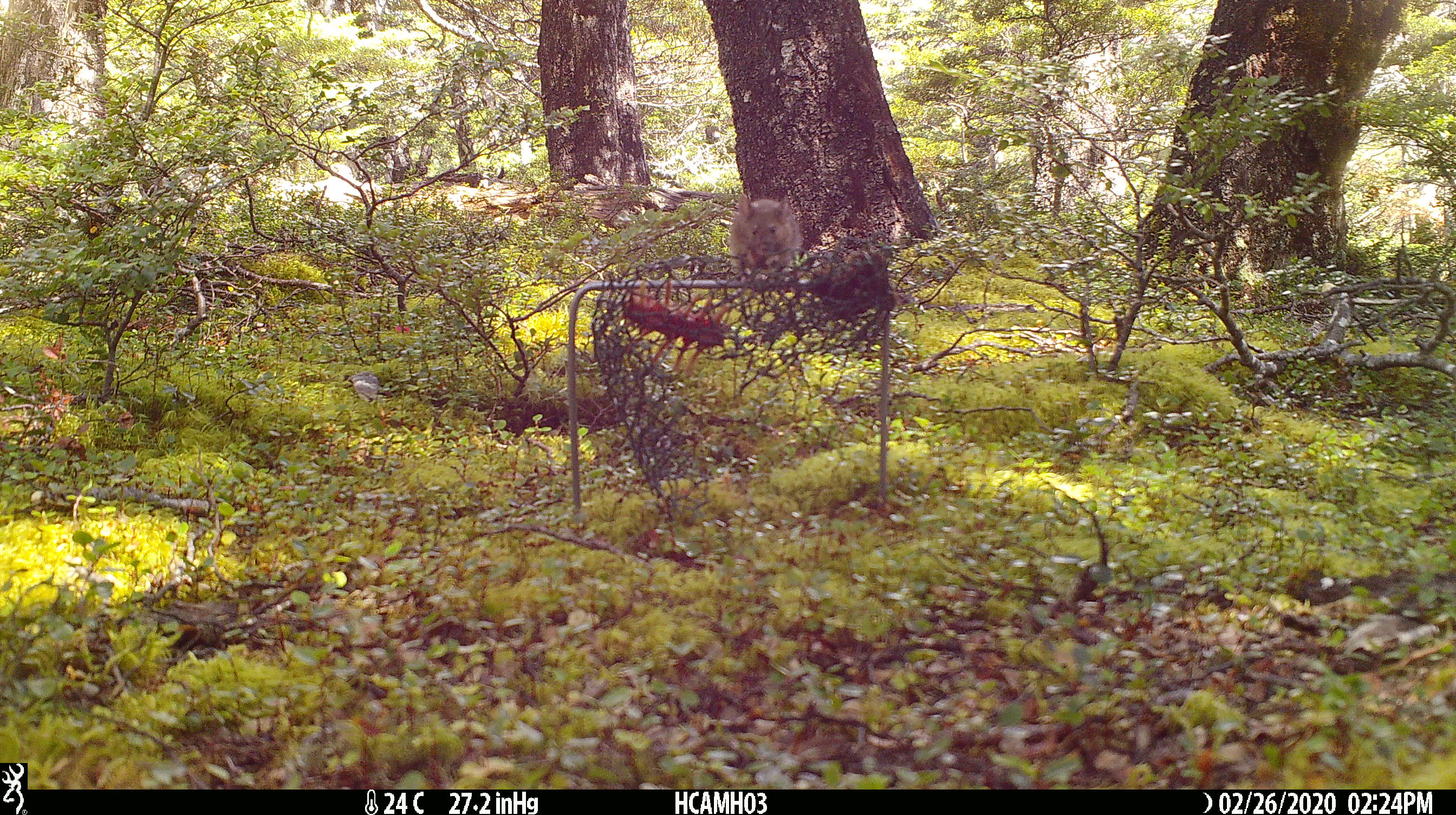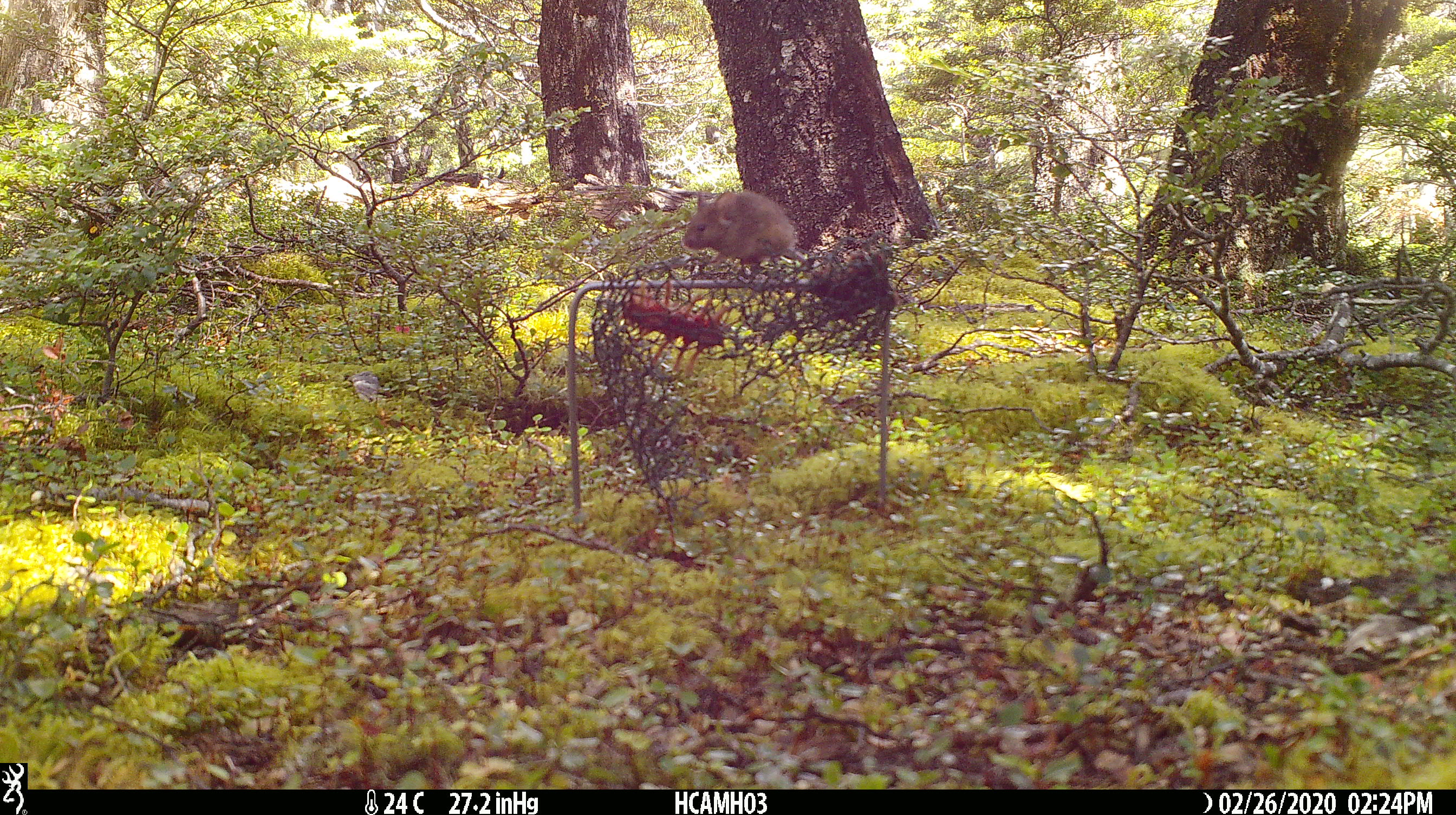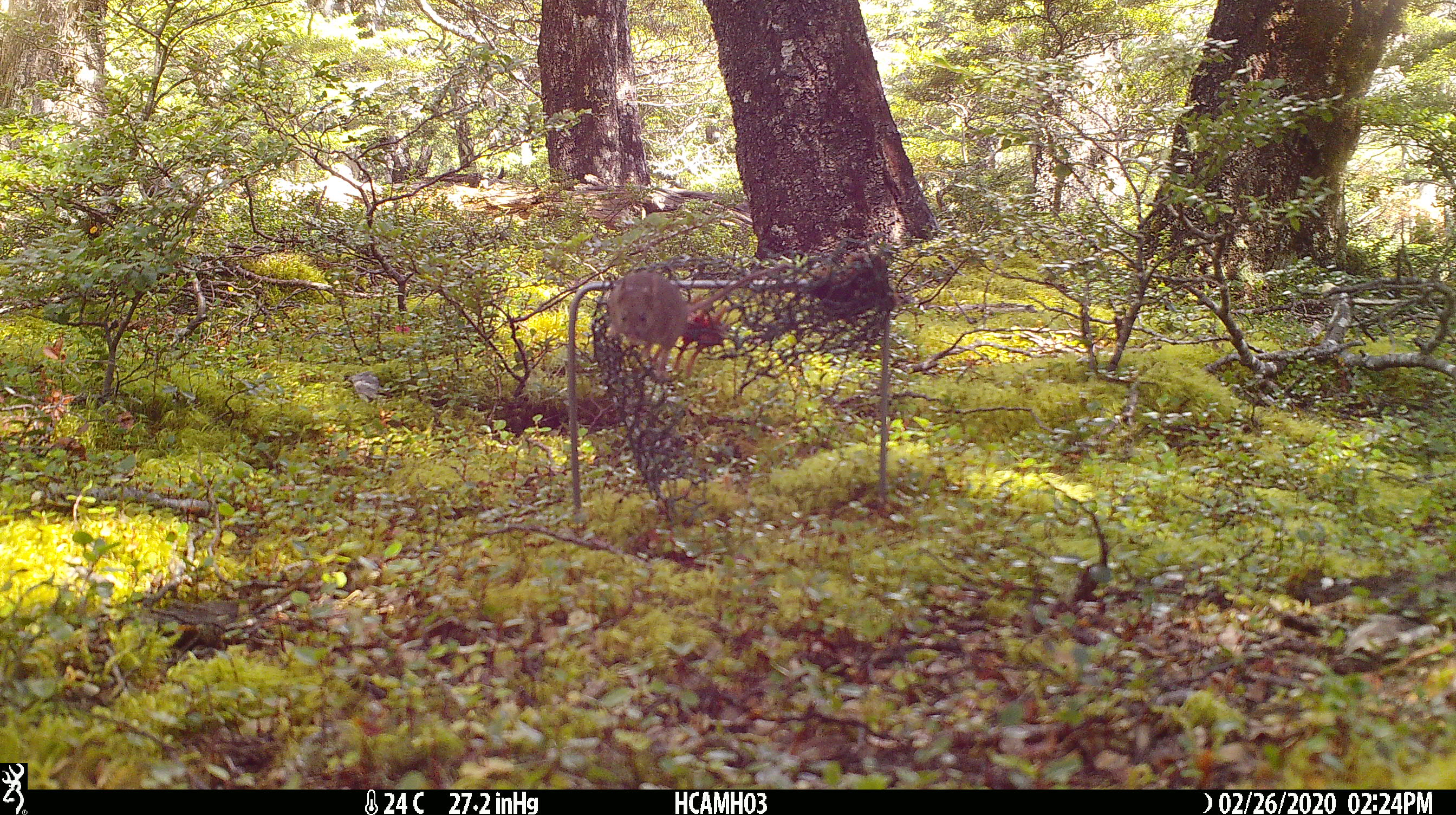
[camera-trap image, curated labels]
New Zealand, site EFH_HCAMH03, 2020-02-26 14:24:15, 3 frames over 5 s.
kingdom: Animalia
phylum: Chordata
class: Mammalia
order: Rodentia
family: Muridae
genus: Mus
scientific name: Mus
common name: mouse